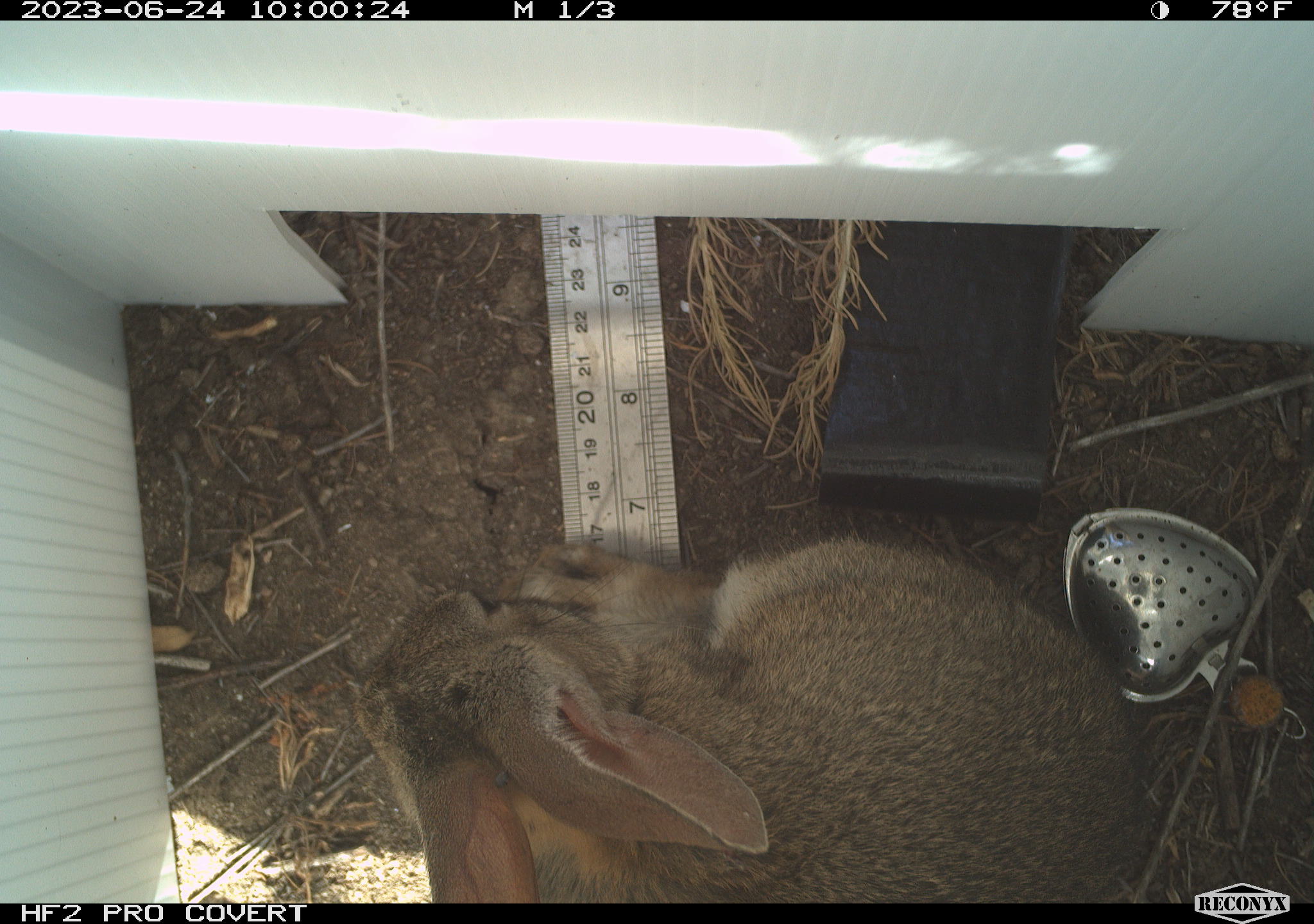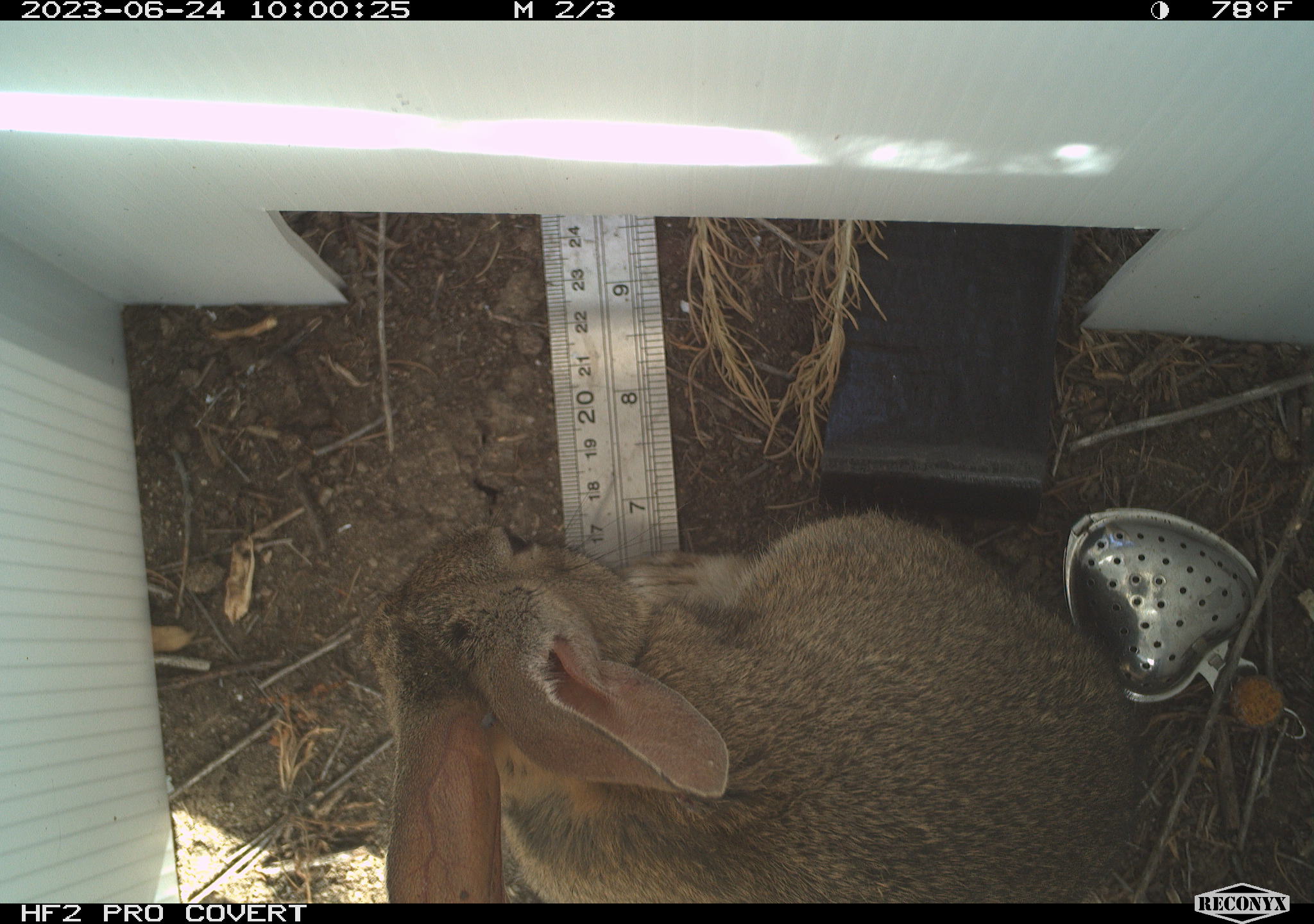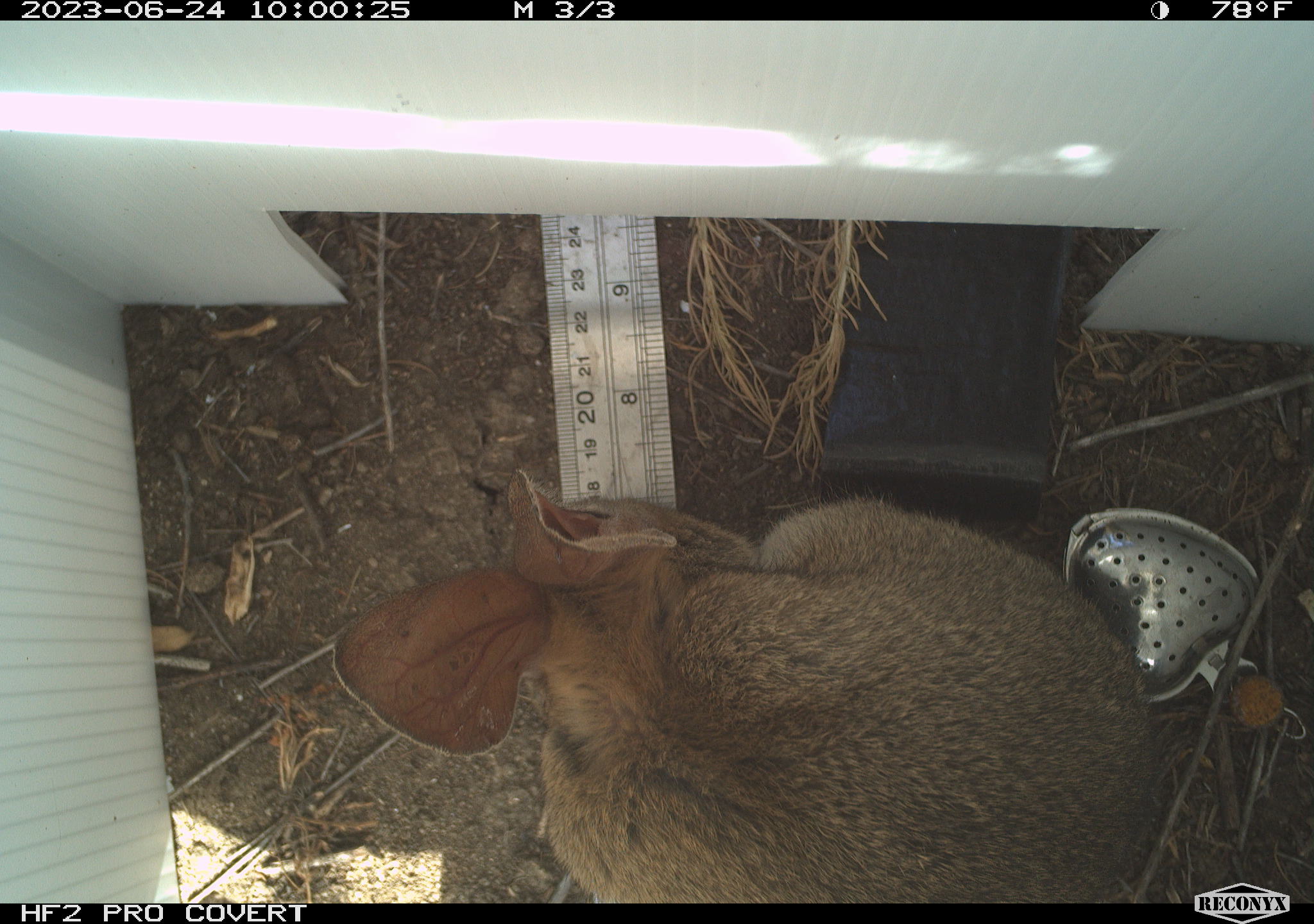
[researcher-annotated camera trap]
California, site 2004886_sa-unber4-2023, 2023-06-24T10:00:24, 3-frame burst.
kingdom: Animalia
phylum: Chordata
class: Mammalia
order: Lagomorpha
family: Leporidae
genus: Sylvilagus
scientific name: Sylvilagus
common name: cottontail rabbits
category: sylvilagus species